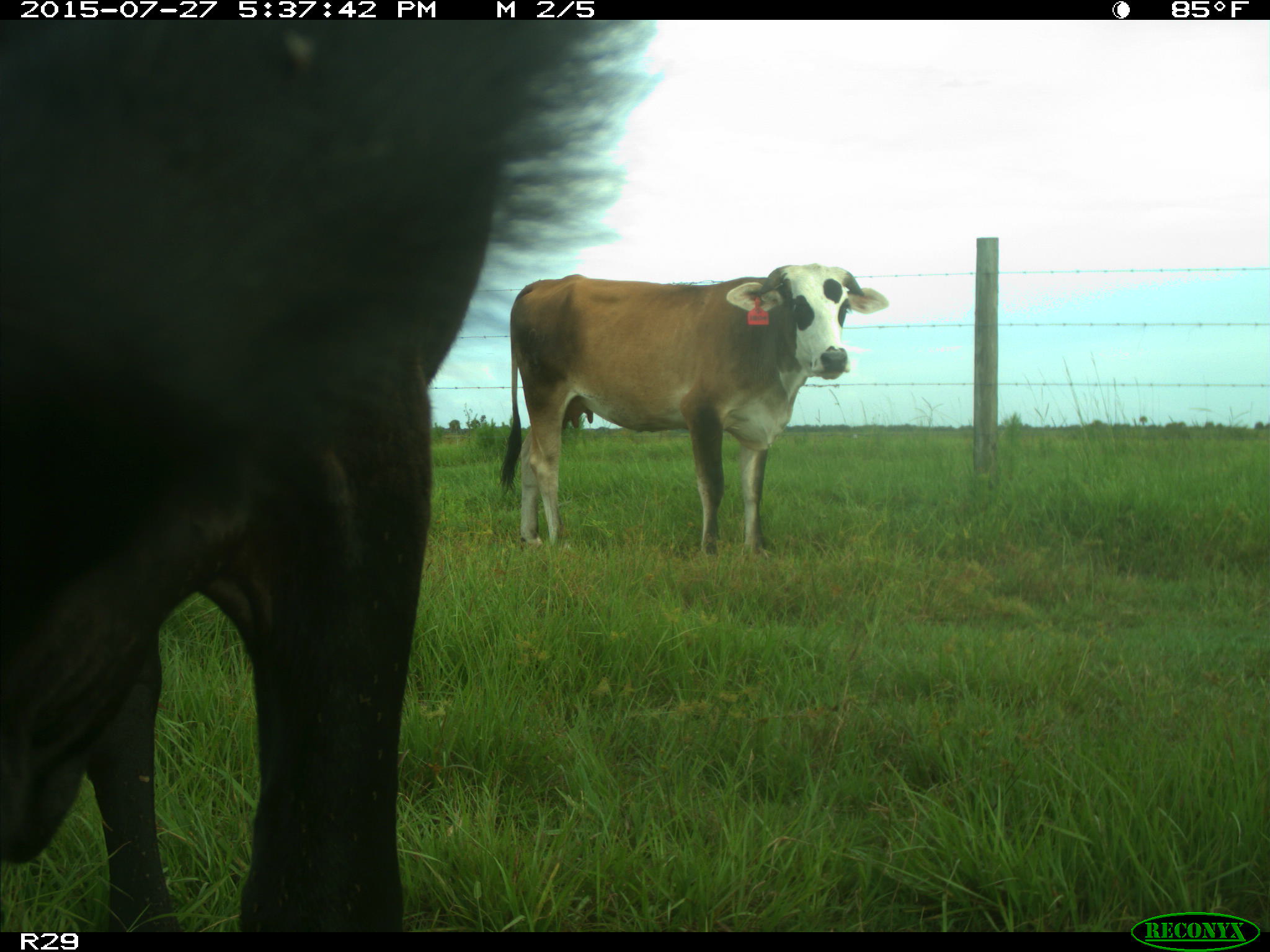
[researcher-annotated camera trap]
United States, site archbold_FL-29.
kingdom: Animalia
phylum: Chordata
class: Mammalia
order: Artiodactyla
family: Bovidae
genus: Bos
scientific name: Bos taurus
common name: domestic cow